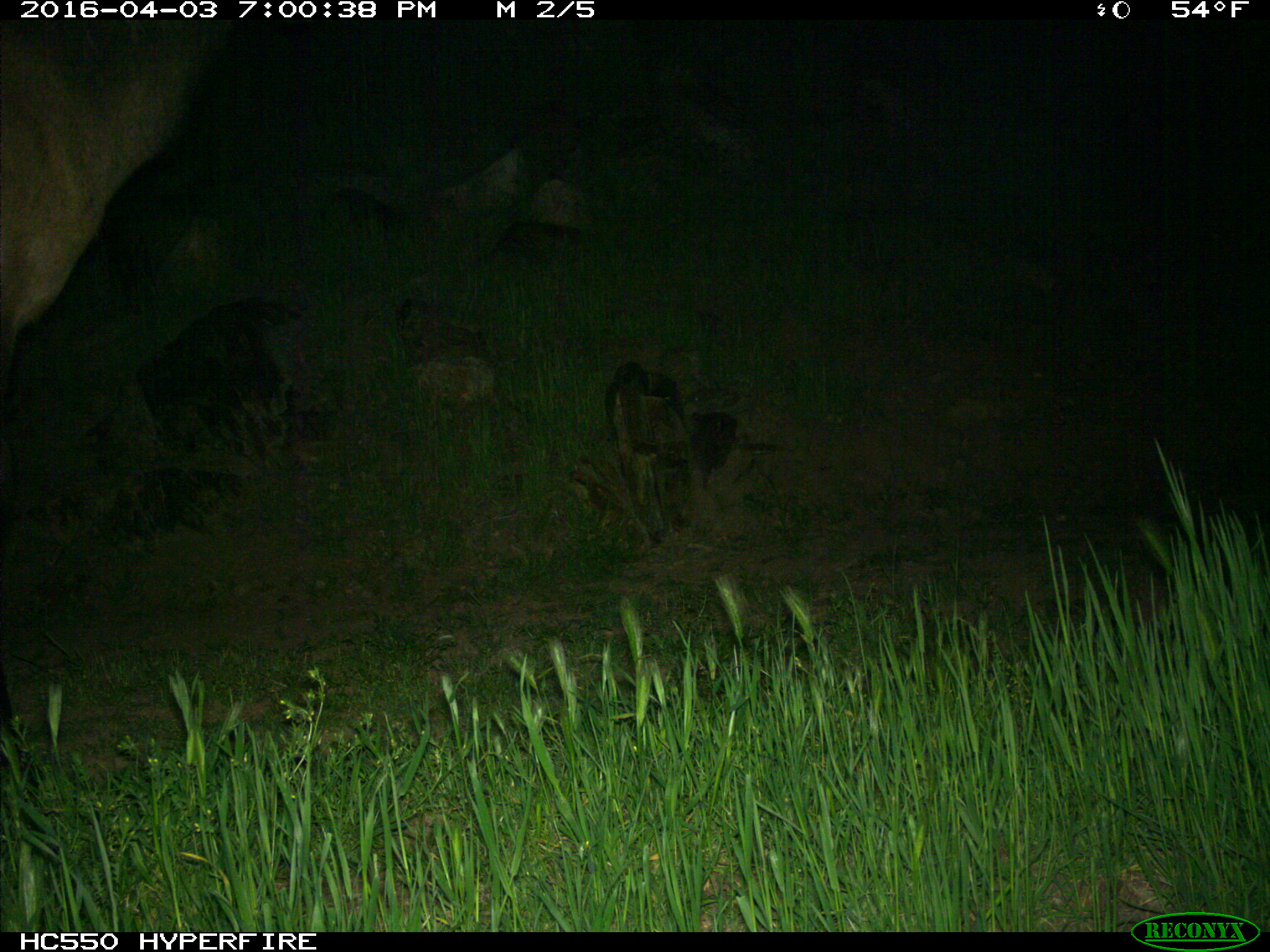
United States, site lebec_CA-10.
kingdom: Animalia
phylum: Chordata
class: Mammalia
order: Artiodactyla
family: Cervidae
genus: Cervus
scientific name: Cervus canadensis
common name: elk